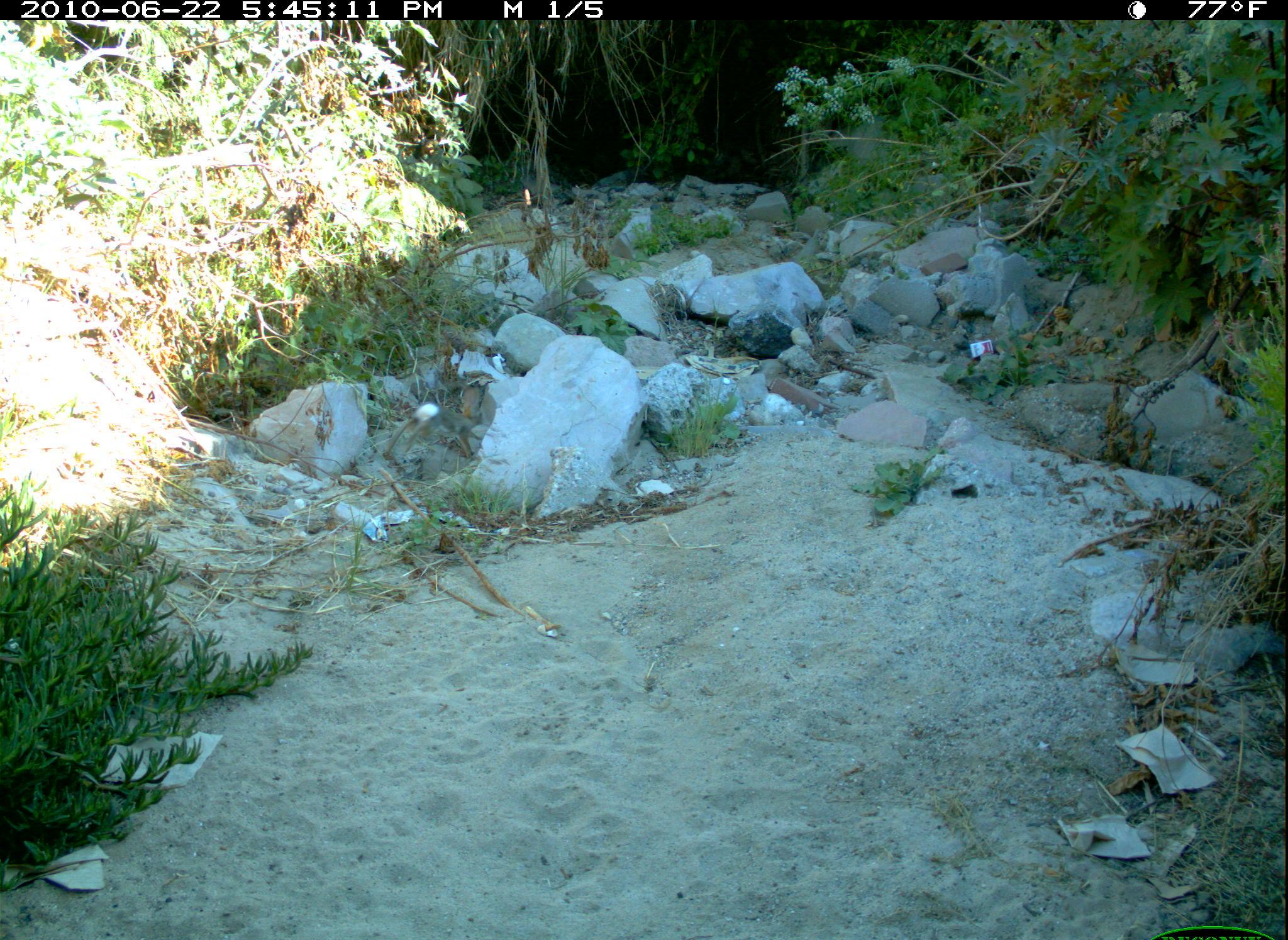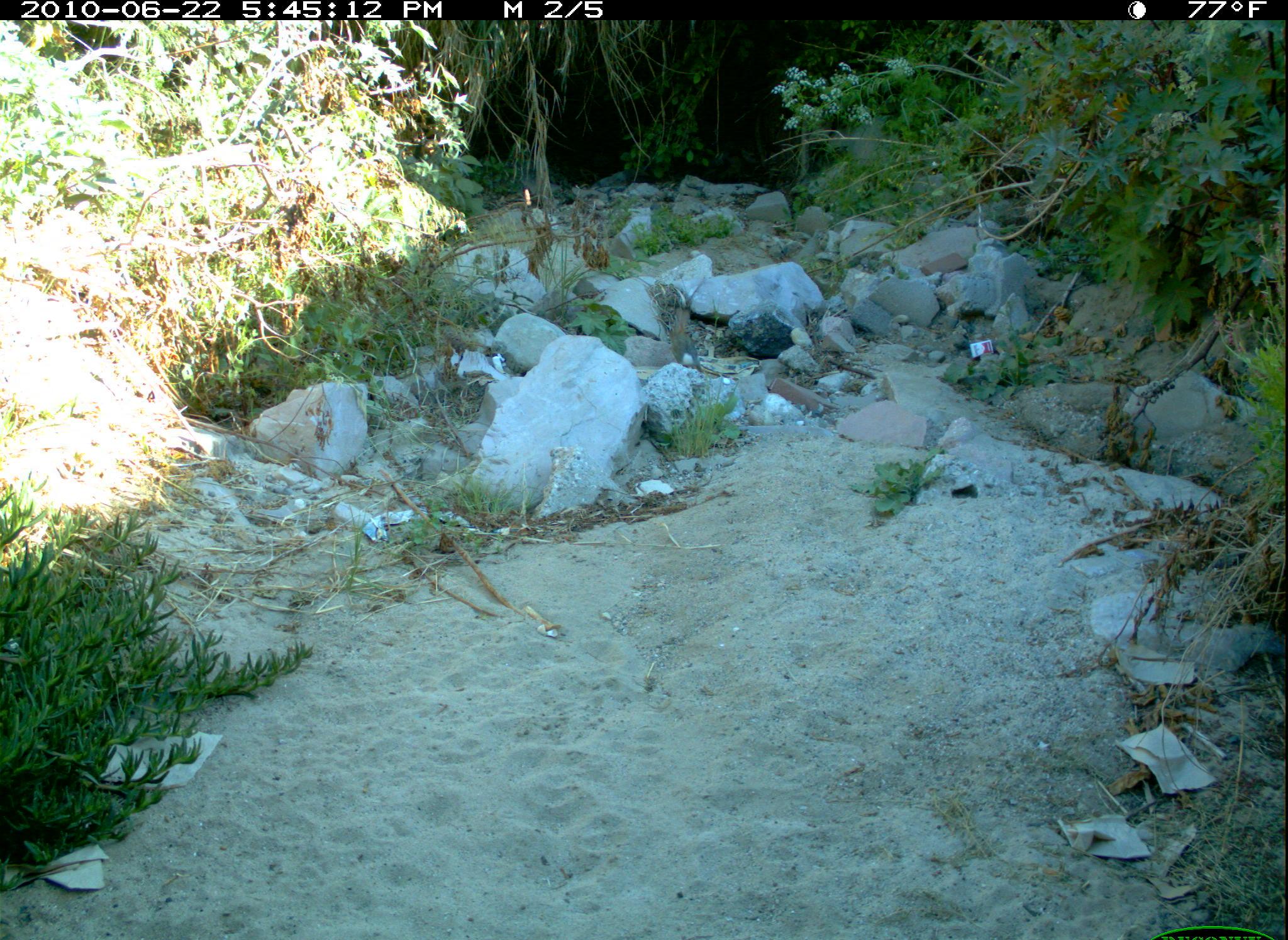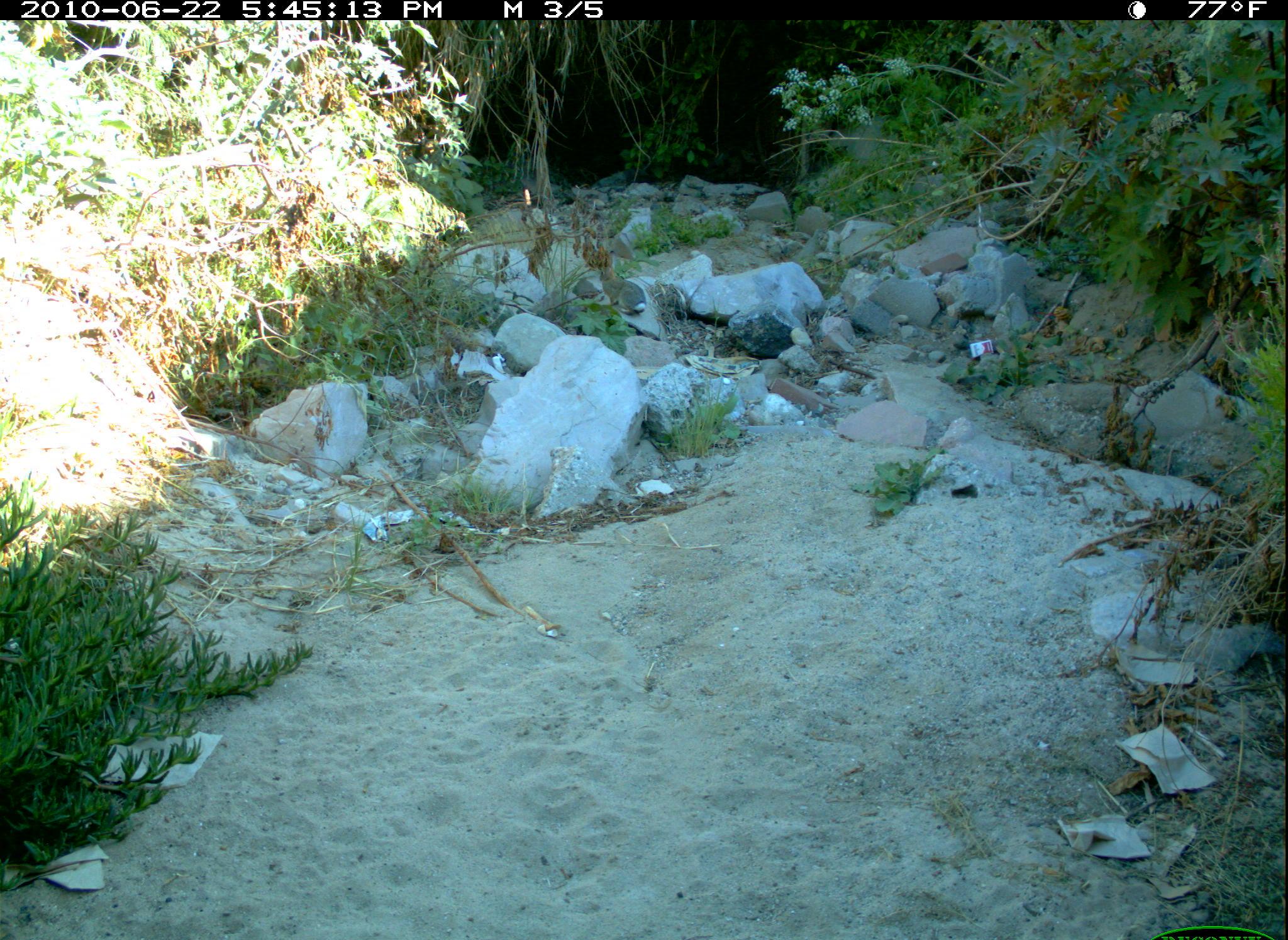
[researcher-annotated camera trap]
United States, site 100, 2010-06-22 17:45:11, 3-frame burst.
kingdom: Animalia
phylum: Chordata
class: Mammalia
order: Lagomorpha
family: Leporidae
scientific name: Leporidae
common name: rabbits and hares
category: rabbit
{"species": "rabbit (rabbits and hares) (Leporidae)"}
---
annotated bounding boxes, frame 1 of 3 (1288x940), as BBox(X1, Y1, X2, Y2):
rabbit: BBox(377, 381, 497, 469)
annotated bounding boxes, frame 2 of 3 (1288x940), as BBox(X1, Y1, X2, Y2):
rabbit: BBox(664, 303, 708, 374)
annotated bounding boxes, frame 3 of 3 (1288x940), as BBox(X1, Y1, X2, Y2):
rabbit: BBox(596, 251, 649, 319)